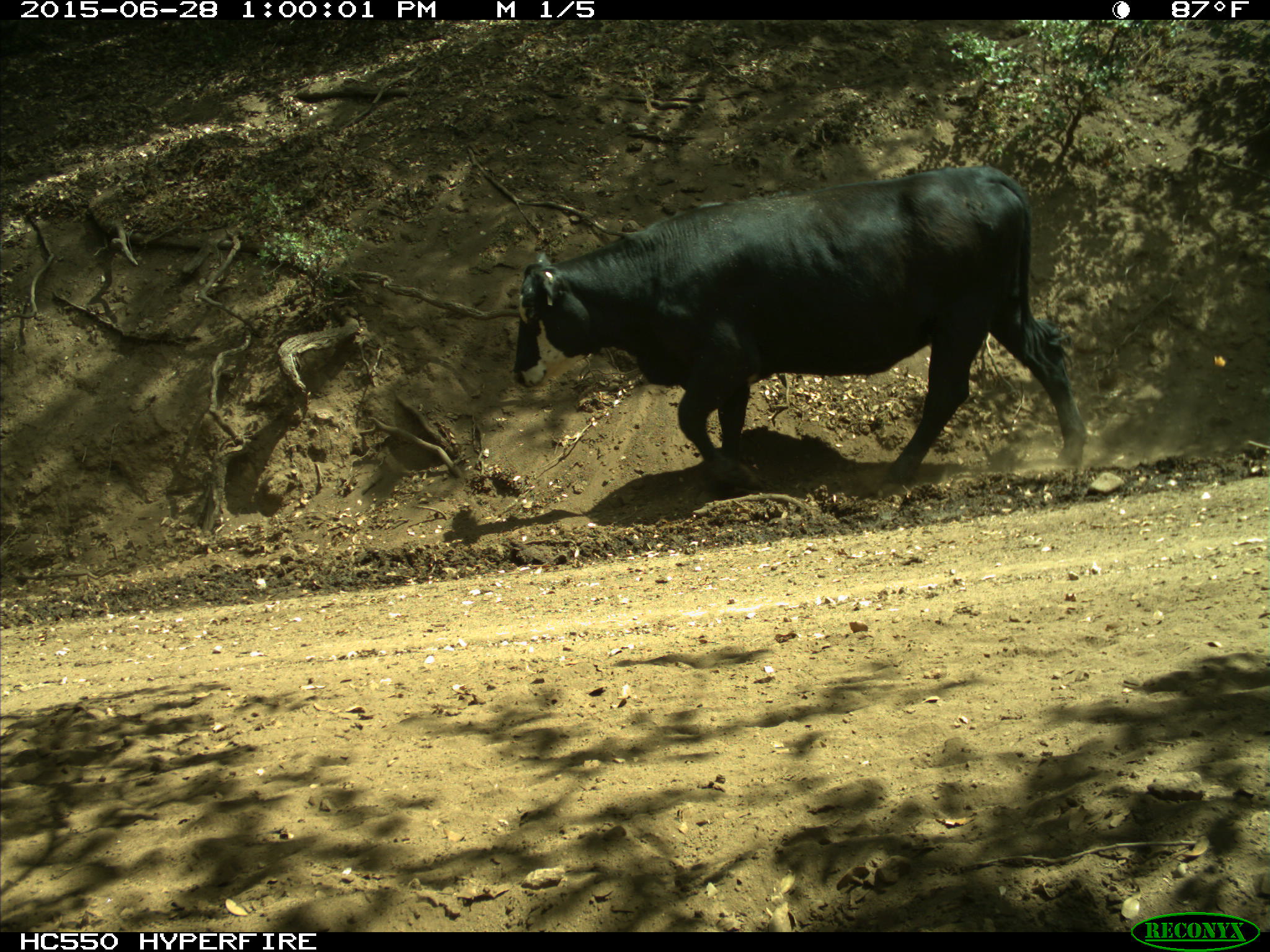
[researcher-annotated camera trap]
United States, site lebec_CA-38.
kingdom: Animalia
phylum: Chordata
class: Mammalia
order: Artiodactyla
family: Bovidae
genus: Bos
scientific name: Bos taurus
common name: domestic cow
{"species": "Bos taurus (domestic cow)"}